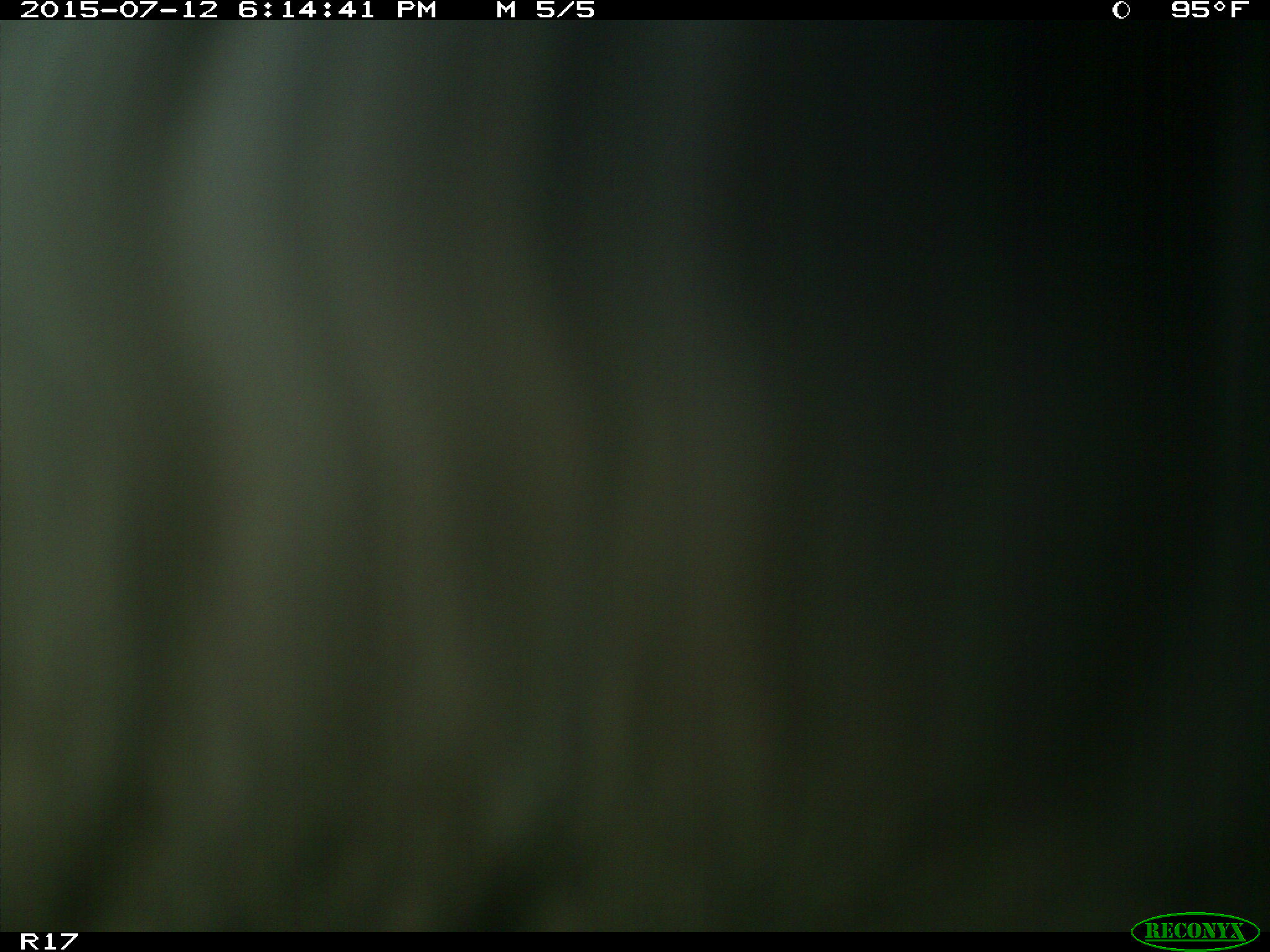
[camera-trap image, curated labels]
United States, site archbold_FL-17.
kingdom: Animalia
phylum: Chordata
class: Mammalia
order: Artiodactyla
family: Bovidae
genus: Bos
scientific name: Bos taurus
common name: domestic cow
Bos taurus (domestic cow).